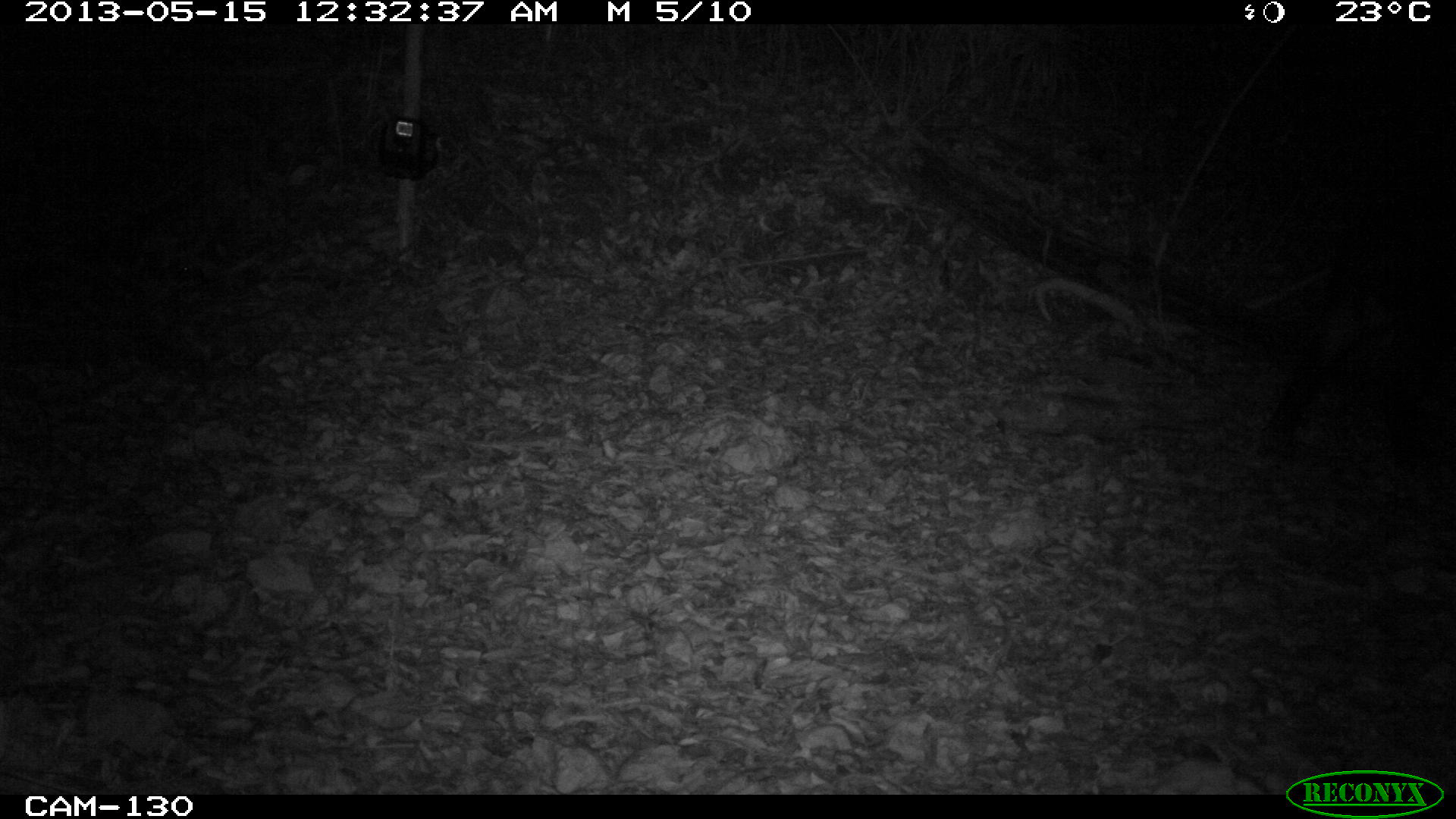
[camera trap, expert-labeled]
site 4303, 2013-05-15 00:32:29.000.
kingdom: Animalia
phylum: Chordata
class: Mammalia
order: Perissodactyla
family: Tapiridae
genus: Tapirus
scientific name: Tapirus bairdii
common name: baird's tapir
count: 1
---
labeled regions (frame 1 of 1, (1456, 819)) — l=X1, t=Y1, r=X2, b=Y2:
tapirus bairdii: l=1254, t=189, r=1456, b=473